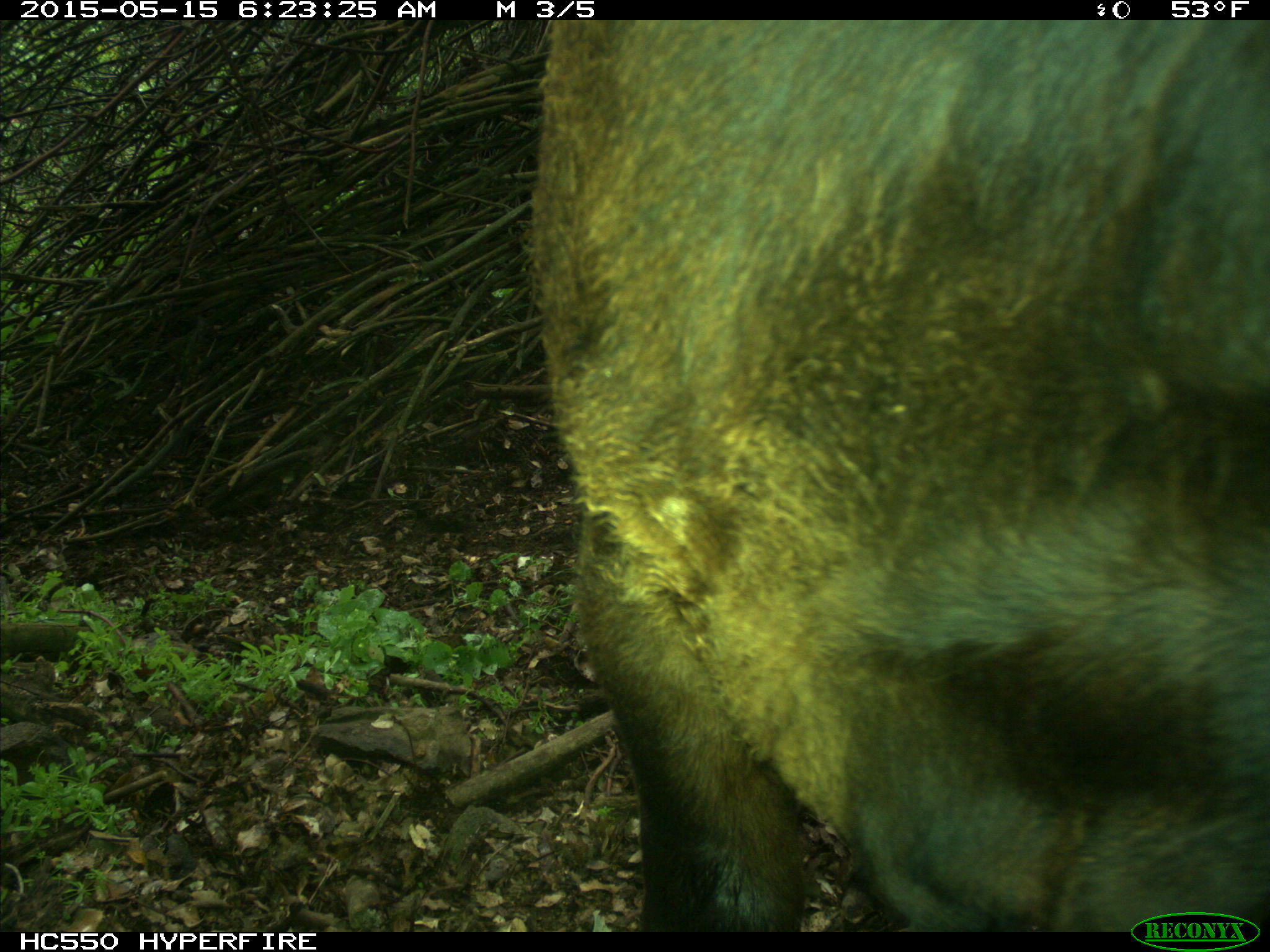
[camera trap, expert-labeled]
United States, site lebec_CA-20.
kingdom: Animalia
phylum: Chordata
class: Mammalia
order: Artiodactyla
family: Bovidae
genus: Bos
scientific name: Bos taurus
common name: domestic cow